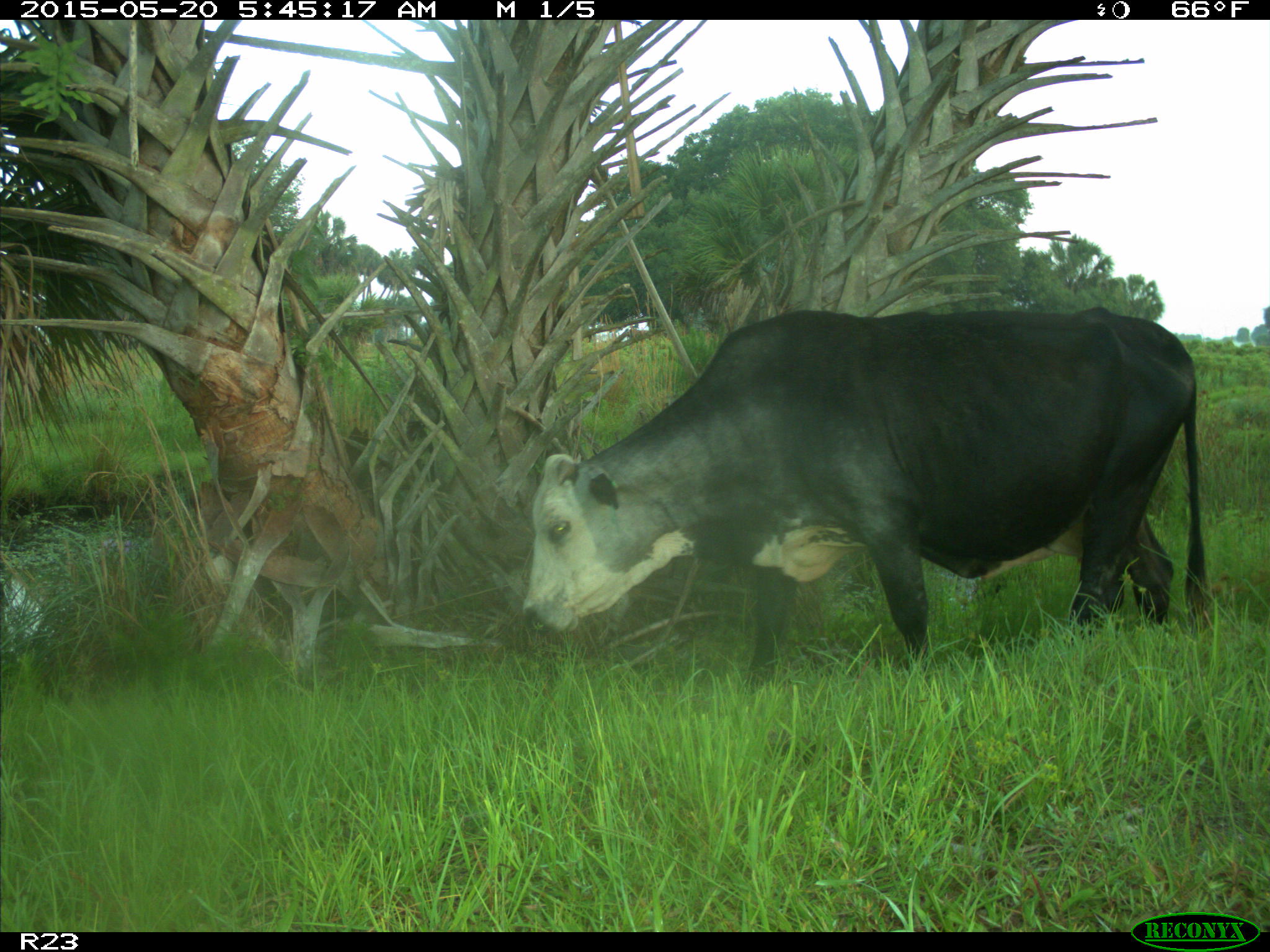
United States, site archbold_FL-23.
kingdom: Animalia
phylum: Chordata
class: Mammalia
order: Artiodactyla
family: Bovidae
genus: Bos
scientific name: Bos taurus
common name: domestic cow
Bos taurus (domestic cow).